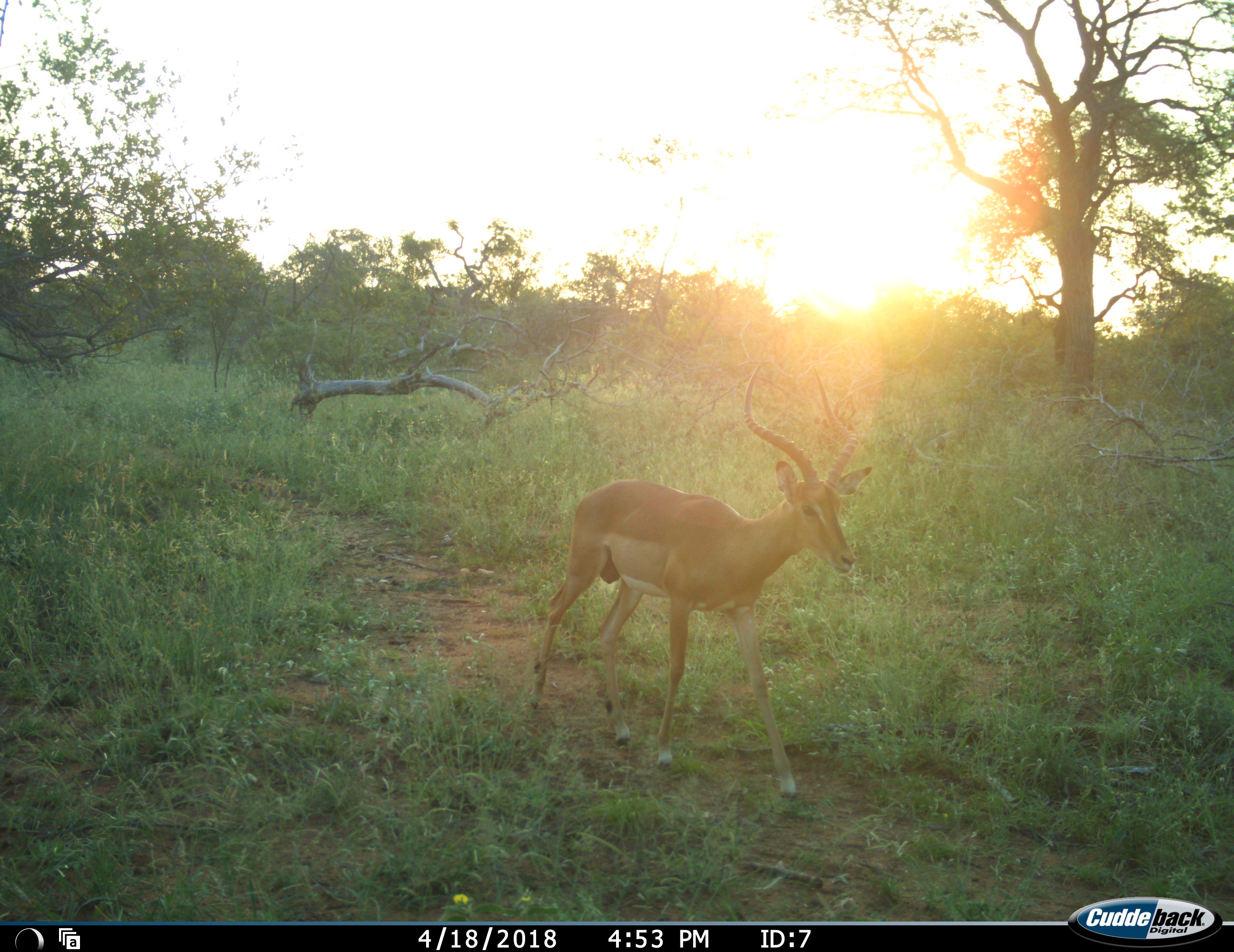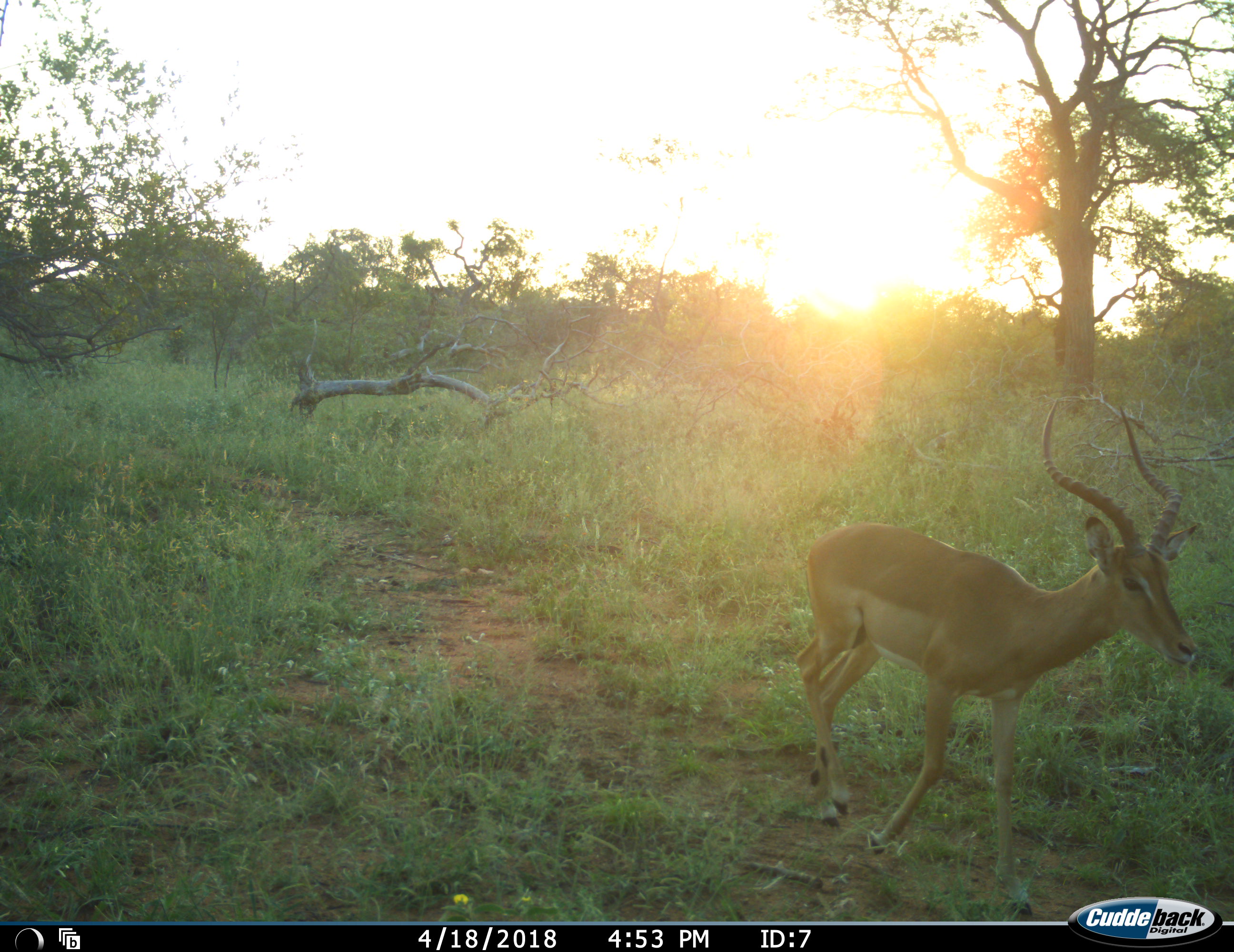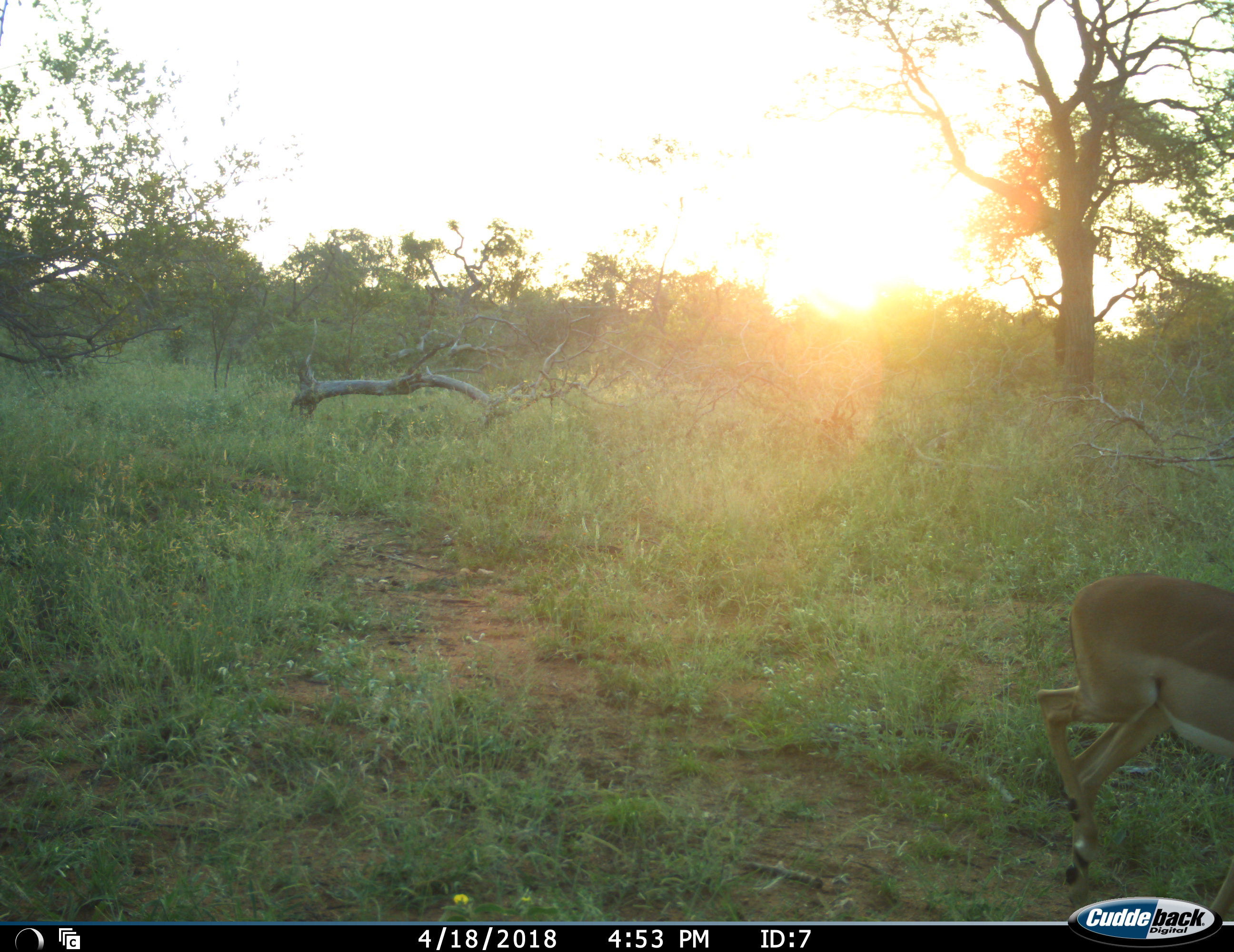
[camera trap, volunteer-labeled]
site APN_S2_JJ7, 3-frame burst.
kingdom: Animalia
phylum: Chordata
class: Mammalia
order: Artiodactyla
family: Bovidae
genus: Aepyceros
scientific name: Aepyceros melampus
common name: impala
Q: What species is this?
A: Impala (Aepyceros melampus).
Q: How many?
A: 1.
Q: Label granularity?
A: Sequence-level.